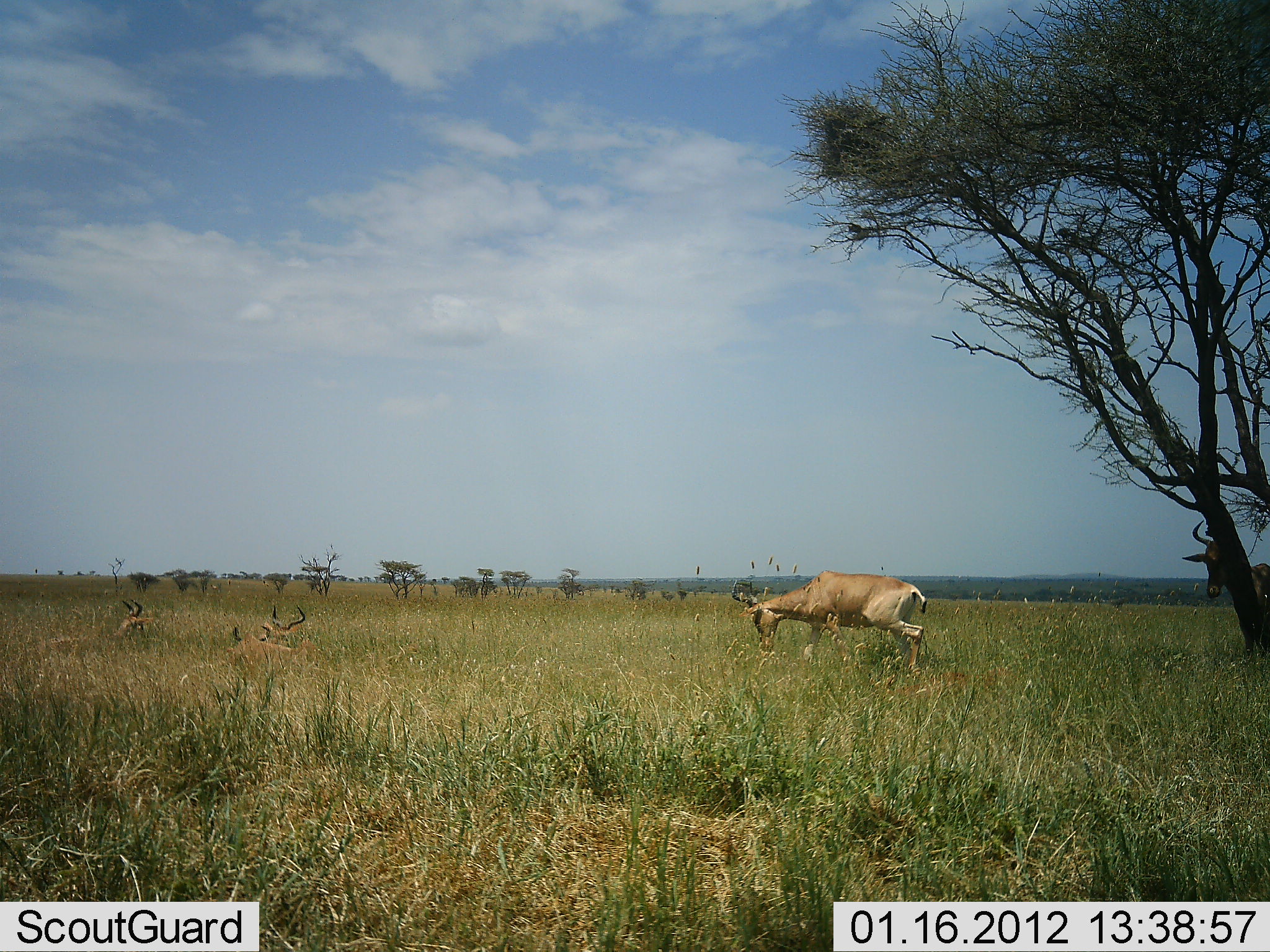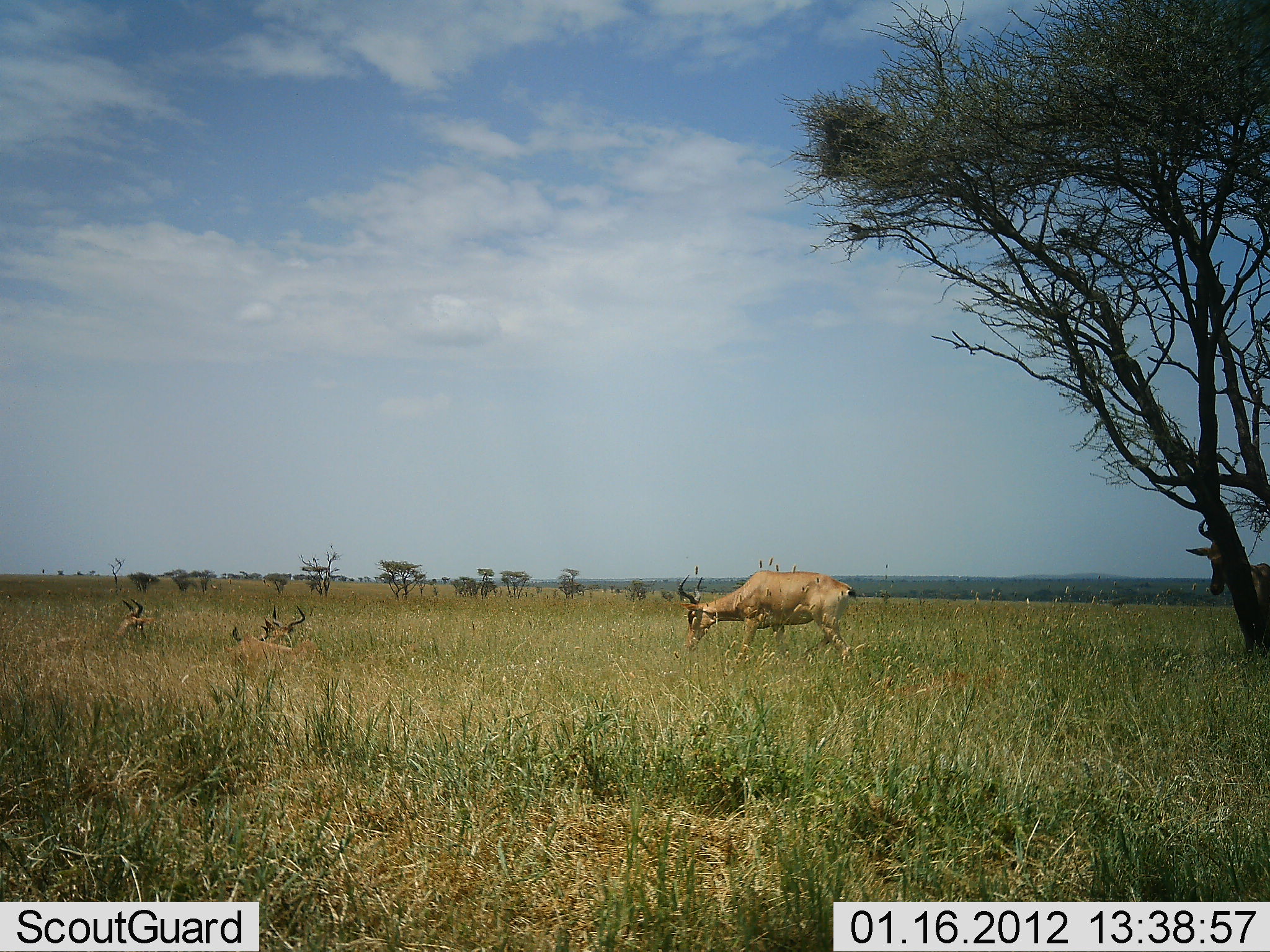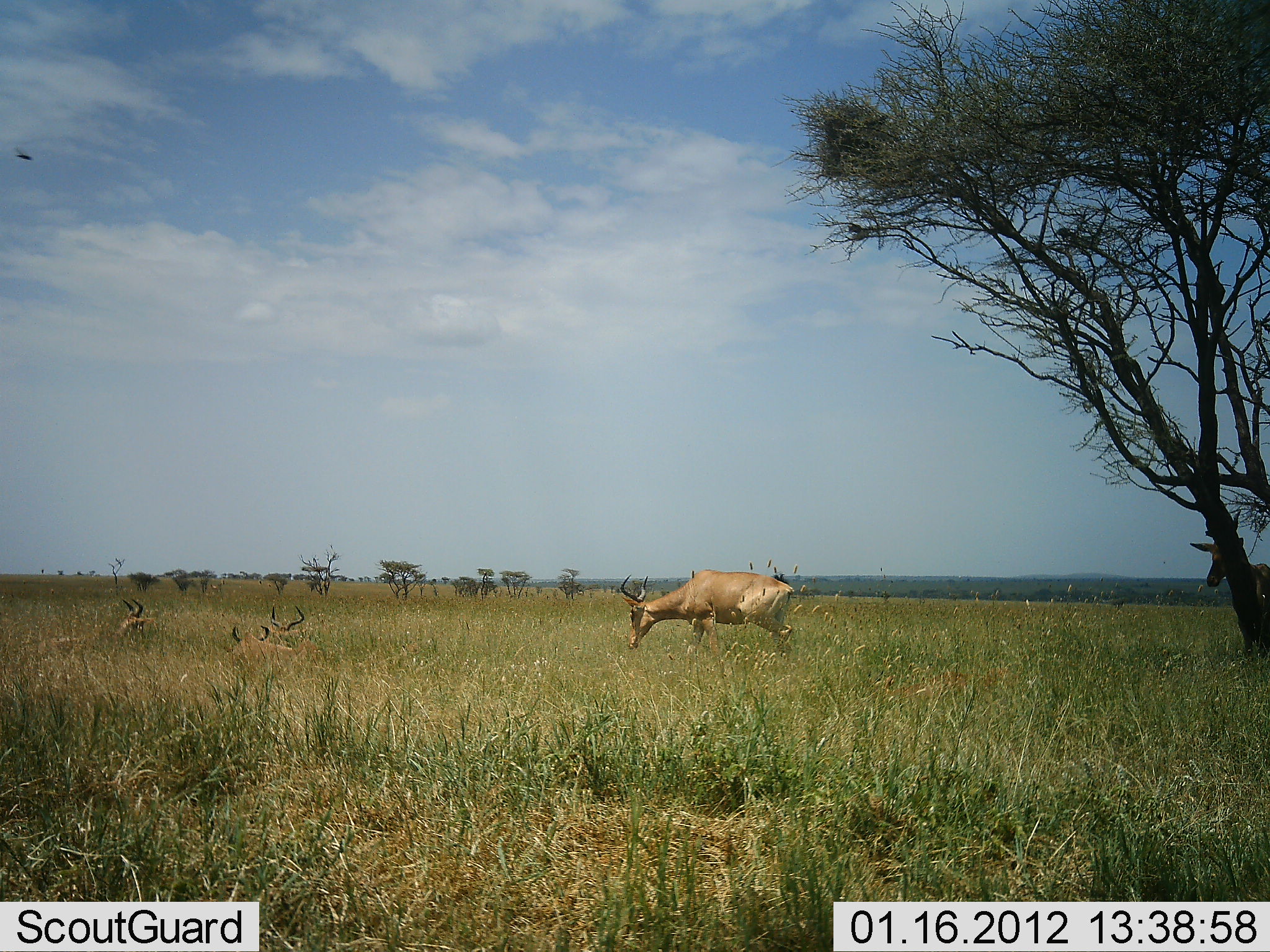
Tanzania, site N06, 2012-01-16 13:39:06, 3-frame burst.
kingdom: Animalia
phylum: Chordata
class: Mammalia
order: Artiodactyla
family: Bovidae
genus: Alcelaphus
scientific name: Alcelaphus buselaphus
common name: hartebeest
Hartebeest (Alcelaphus buselaphus), count 5. Behavior (volunteer vote fractions): standing 67%, resting 90%, moving 43%, interacting 0%. Young present (vote fraction): 0%. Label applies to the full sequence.